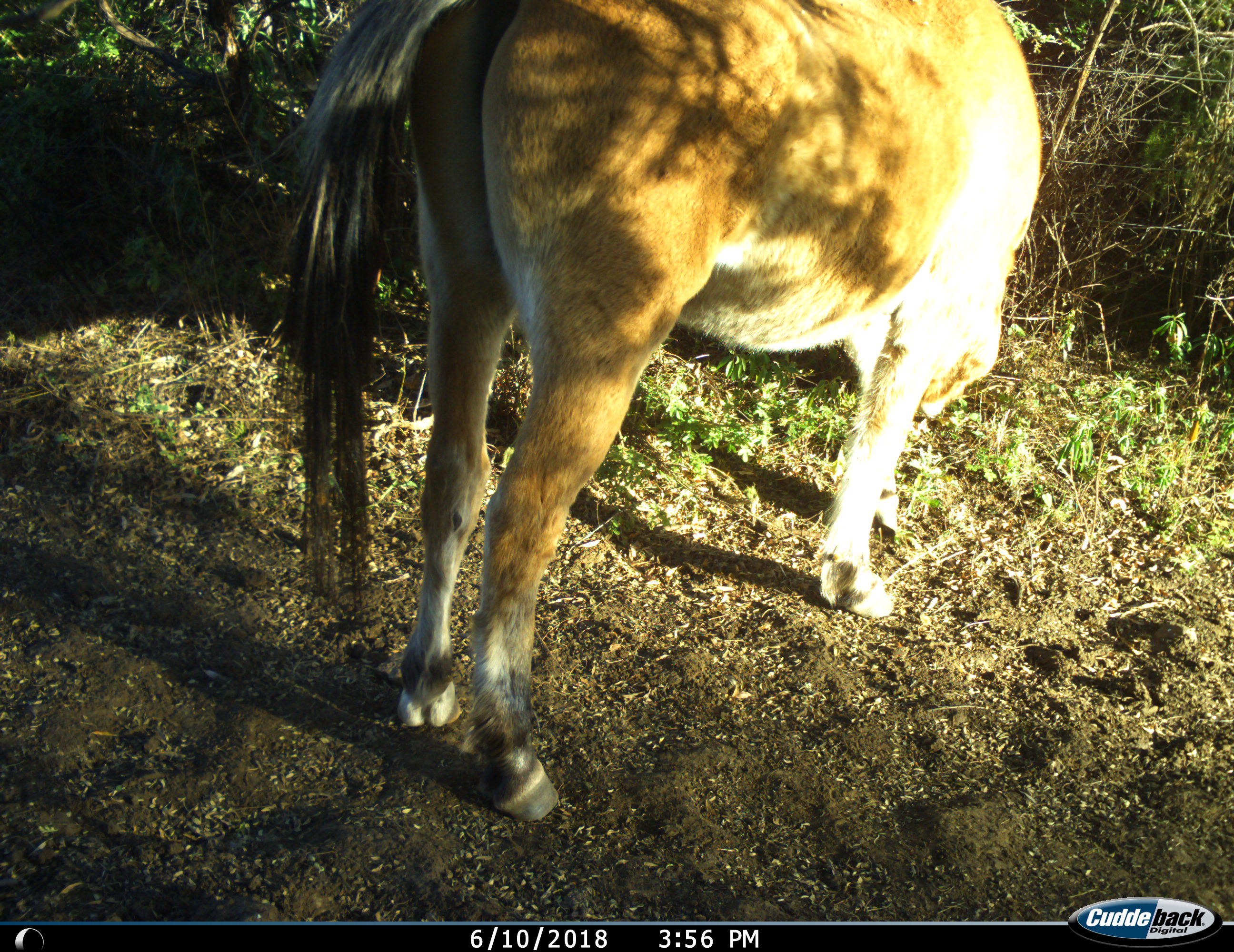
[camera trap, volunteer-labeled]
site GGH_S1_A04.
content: unidentified animal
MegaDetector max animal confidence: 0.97